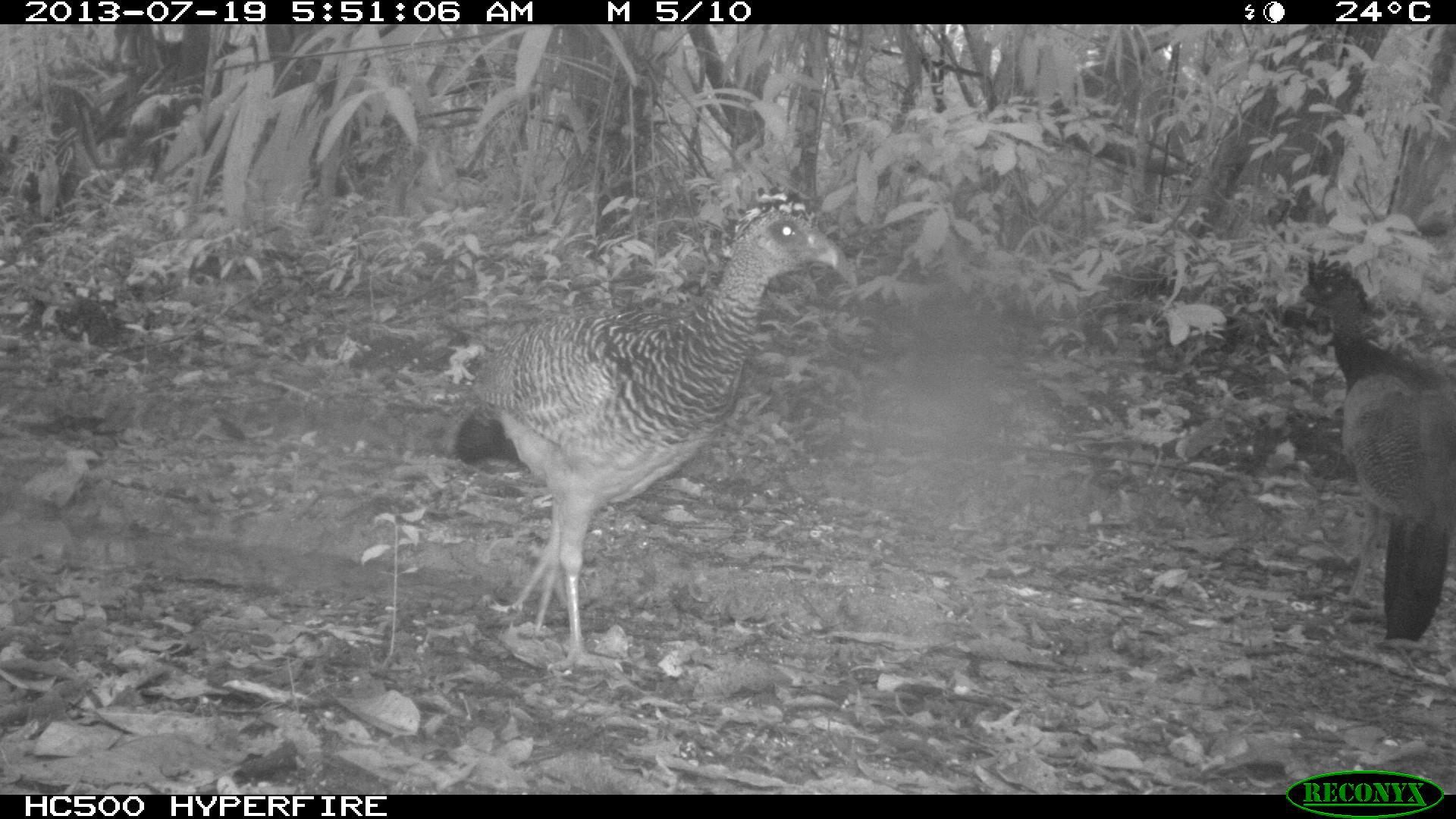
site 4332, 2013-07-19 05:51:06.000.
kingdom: Animalia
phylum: Chordata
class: Aves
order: Galliformes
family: Cracidae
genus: Crax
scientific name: Crax rubra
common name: great curassow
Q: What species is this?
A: Crax rubra (great curassow).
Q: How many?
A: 2.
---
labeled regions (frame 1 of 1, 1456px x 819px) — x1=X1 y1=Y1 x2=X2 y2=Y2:
crax rubra: x1=430 y1=180 x2=857 y2=673; x1=1272 y1=249 x2=1455 y2=643